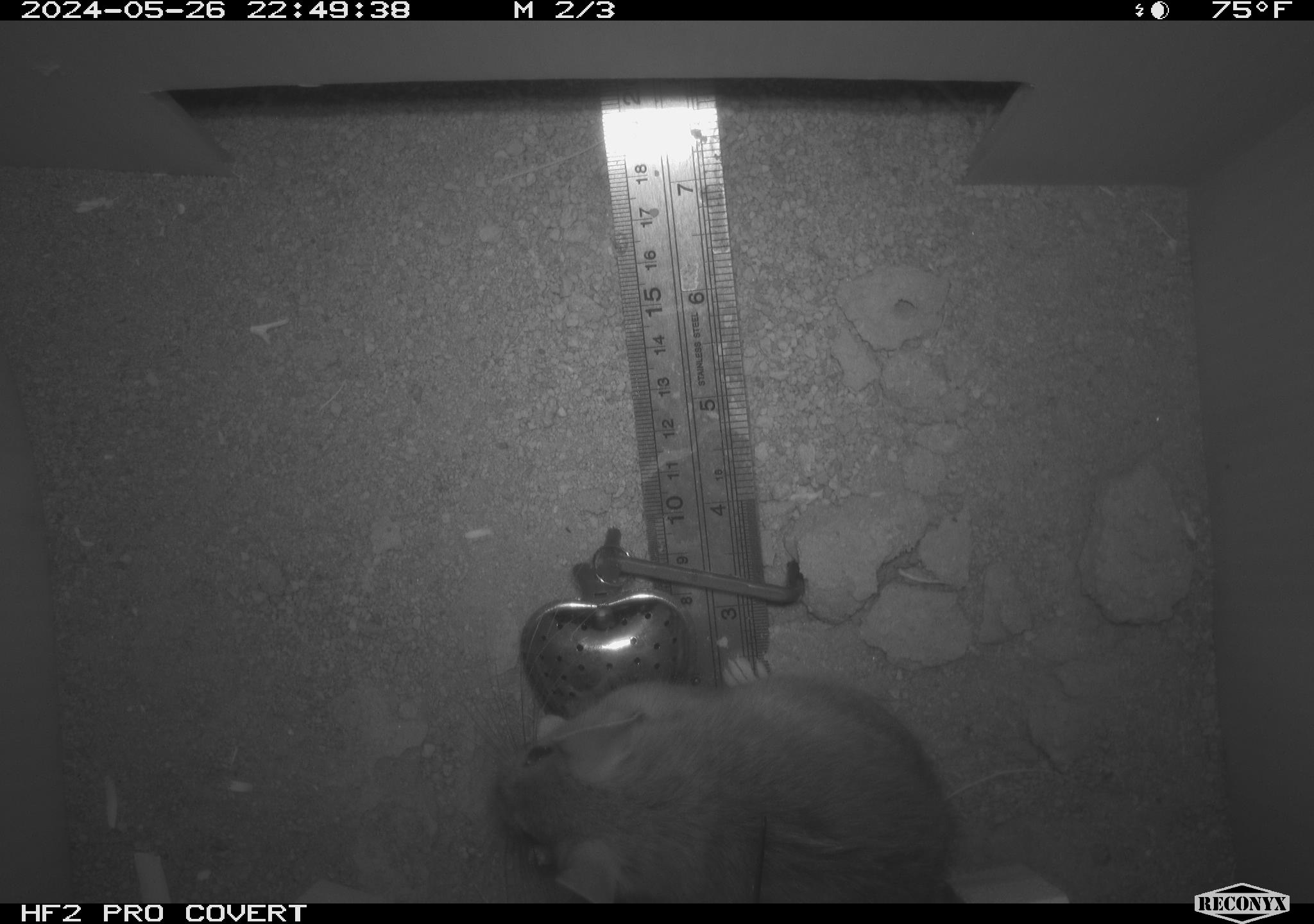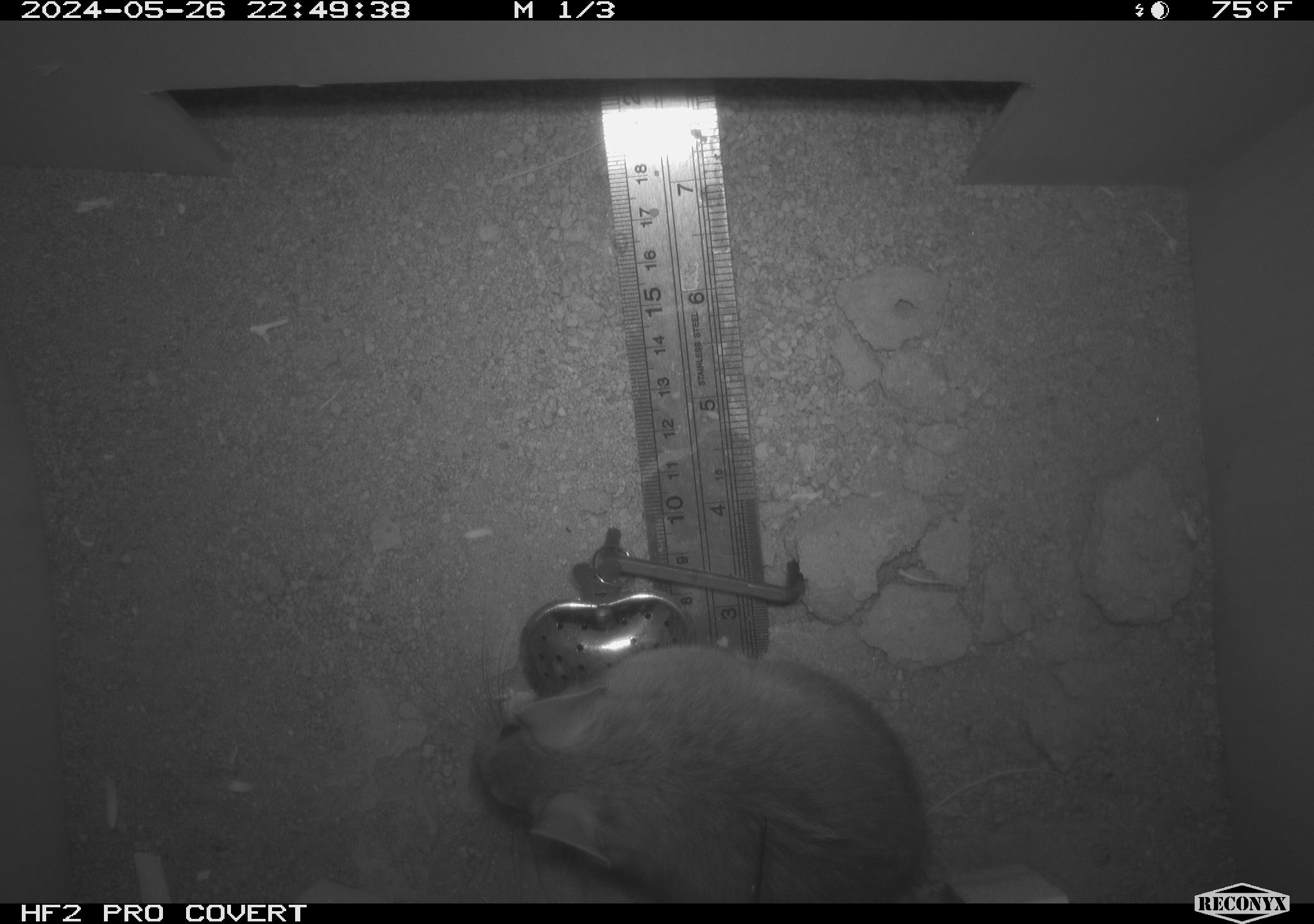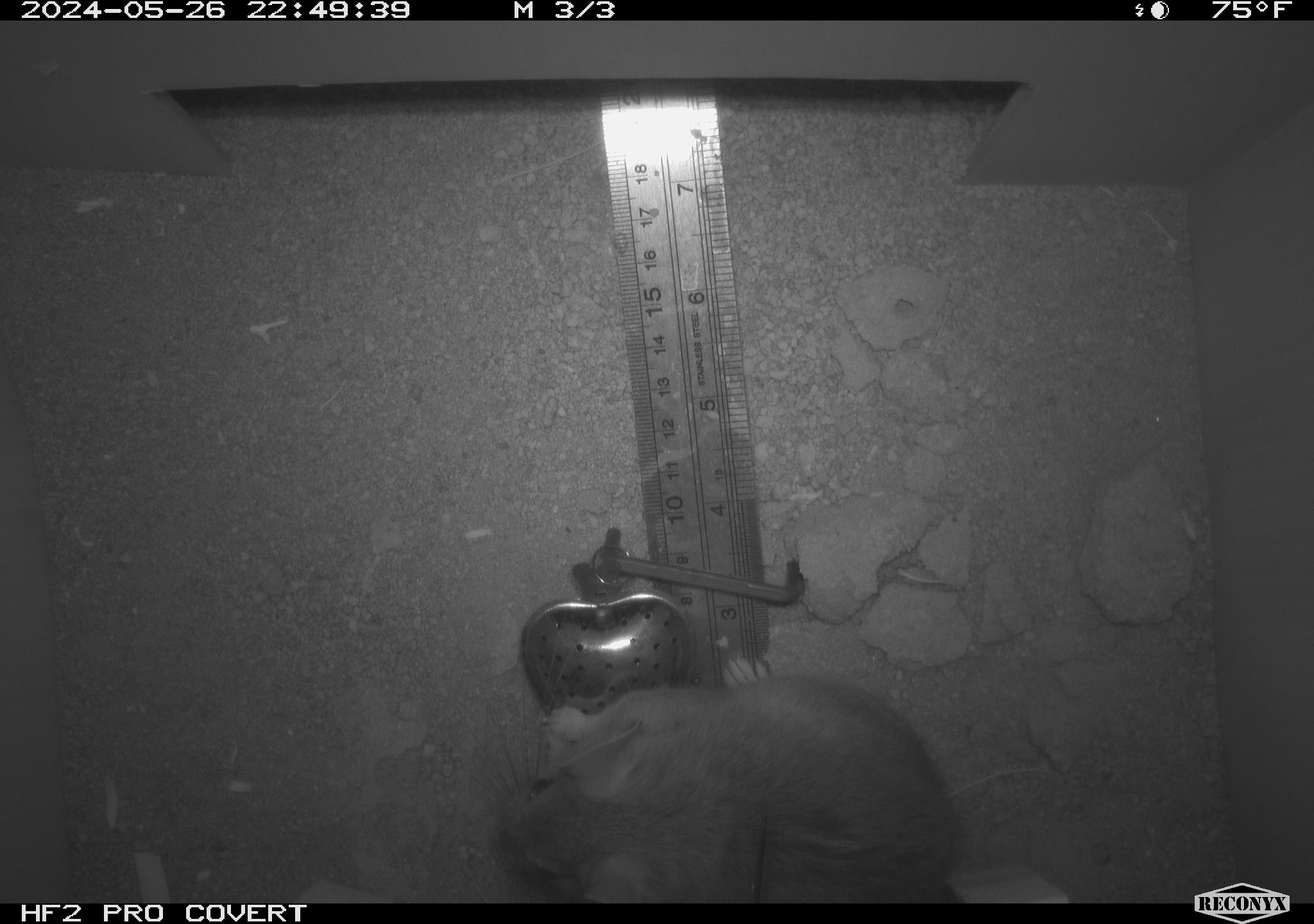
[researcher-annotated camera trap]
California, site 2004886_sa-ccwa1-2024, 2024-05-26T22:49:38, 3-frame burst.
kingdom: Animalia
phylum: Chordata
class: Mammalia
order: Rodentia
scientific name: Rodentia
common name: woodrat or rat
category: woodrat or rat species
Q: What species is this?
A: Woodrat or rat species (woodrat or rat) (Rodentia).